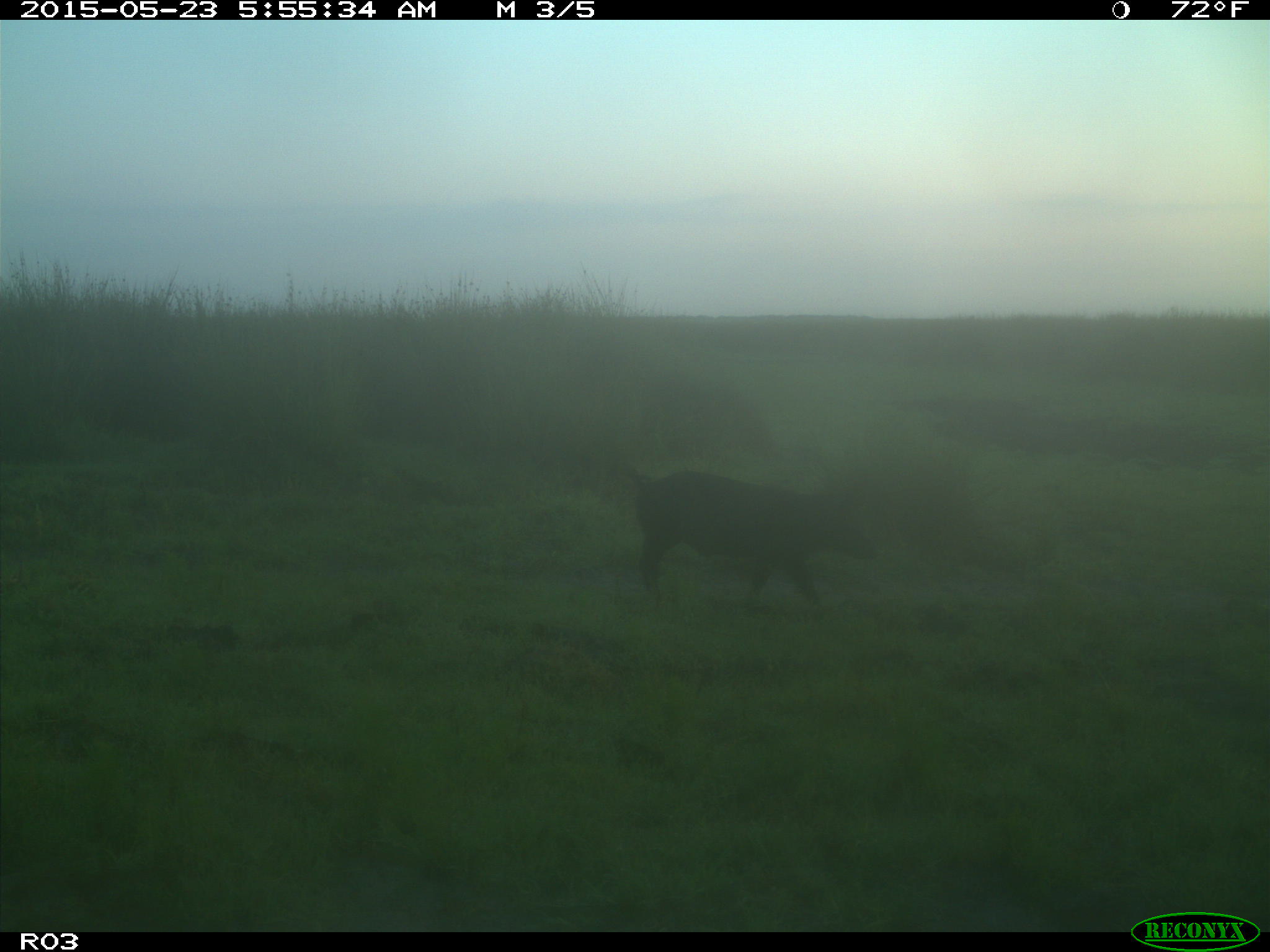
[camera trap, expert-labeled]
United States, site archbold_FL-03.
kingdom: Animalia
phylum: Chordata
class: Mammalia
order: Artiodactyla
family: Suidae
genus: Sus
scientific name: Sus scrofa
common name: wild boar